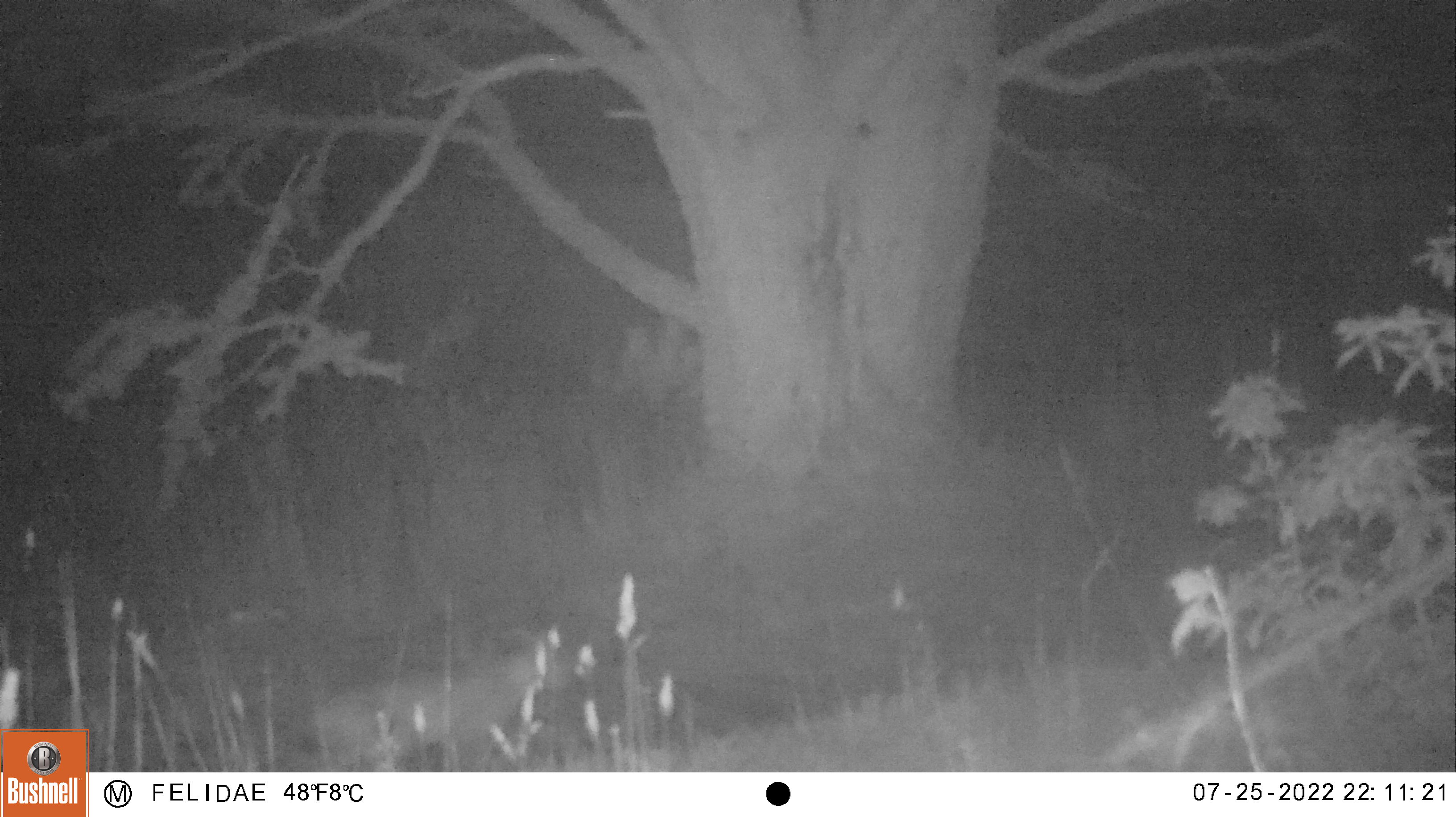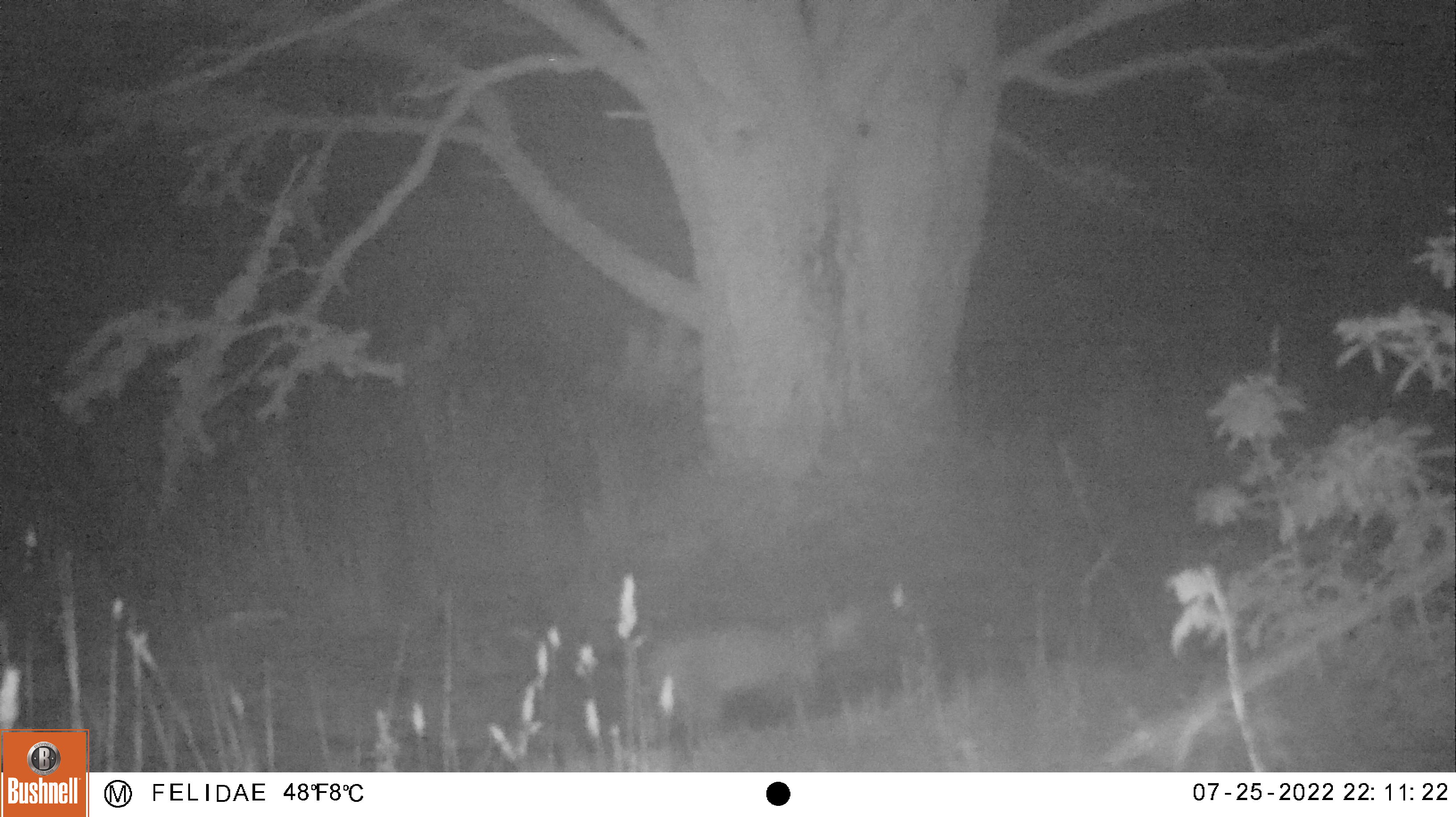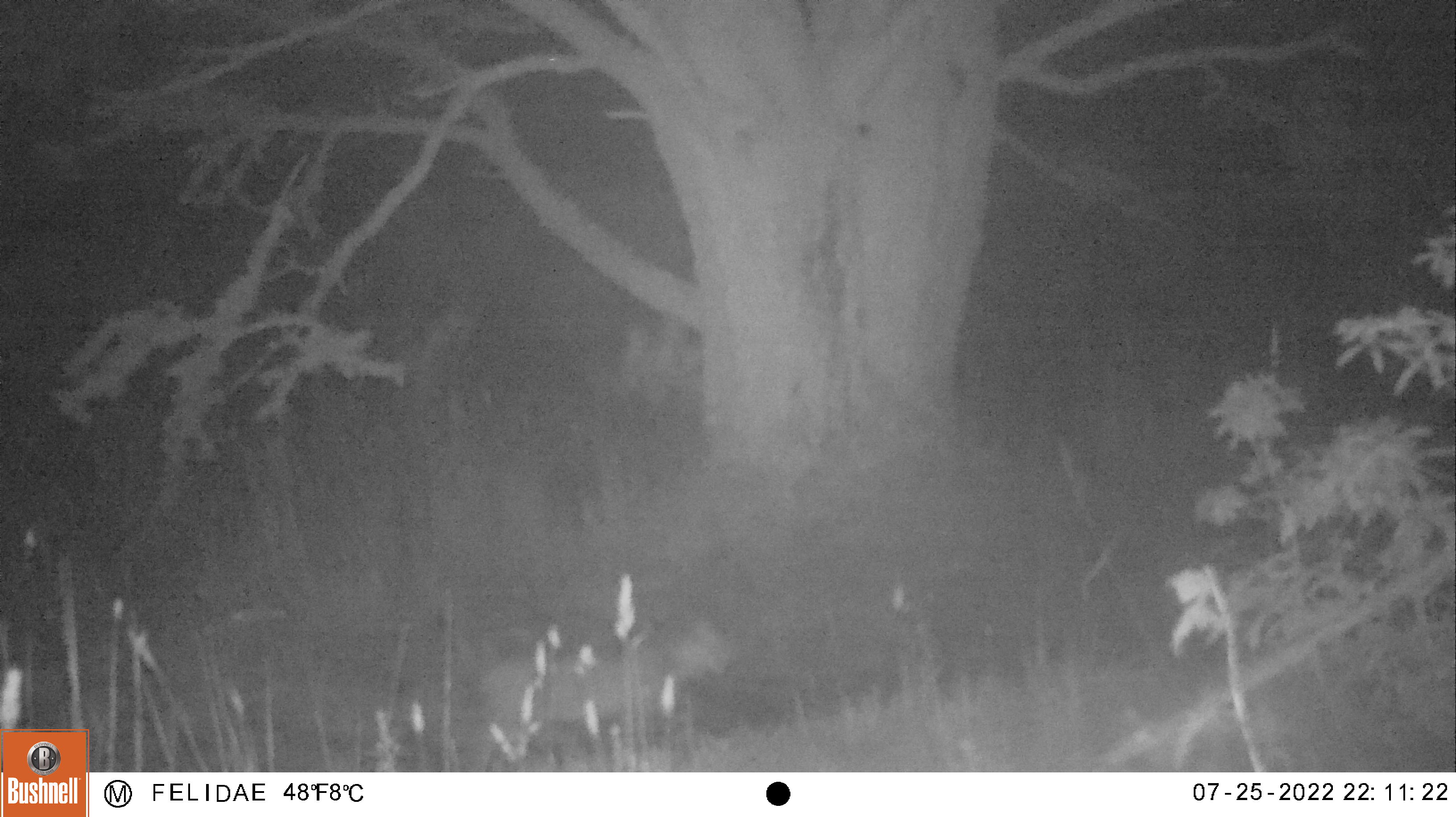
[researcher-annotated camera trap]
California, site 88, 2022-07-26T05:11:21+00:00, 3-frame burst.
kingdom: Animalia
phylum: Chordata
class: Mammalia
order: Carnivora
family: Felidae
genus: Lynx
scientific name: Lynx rufus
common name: bobcat